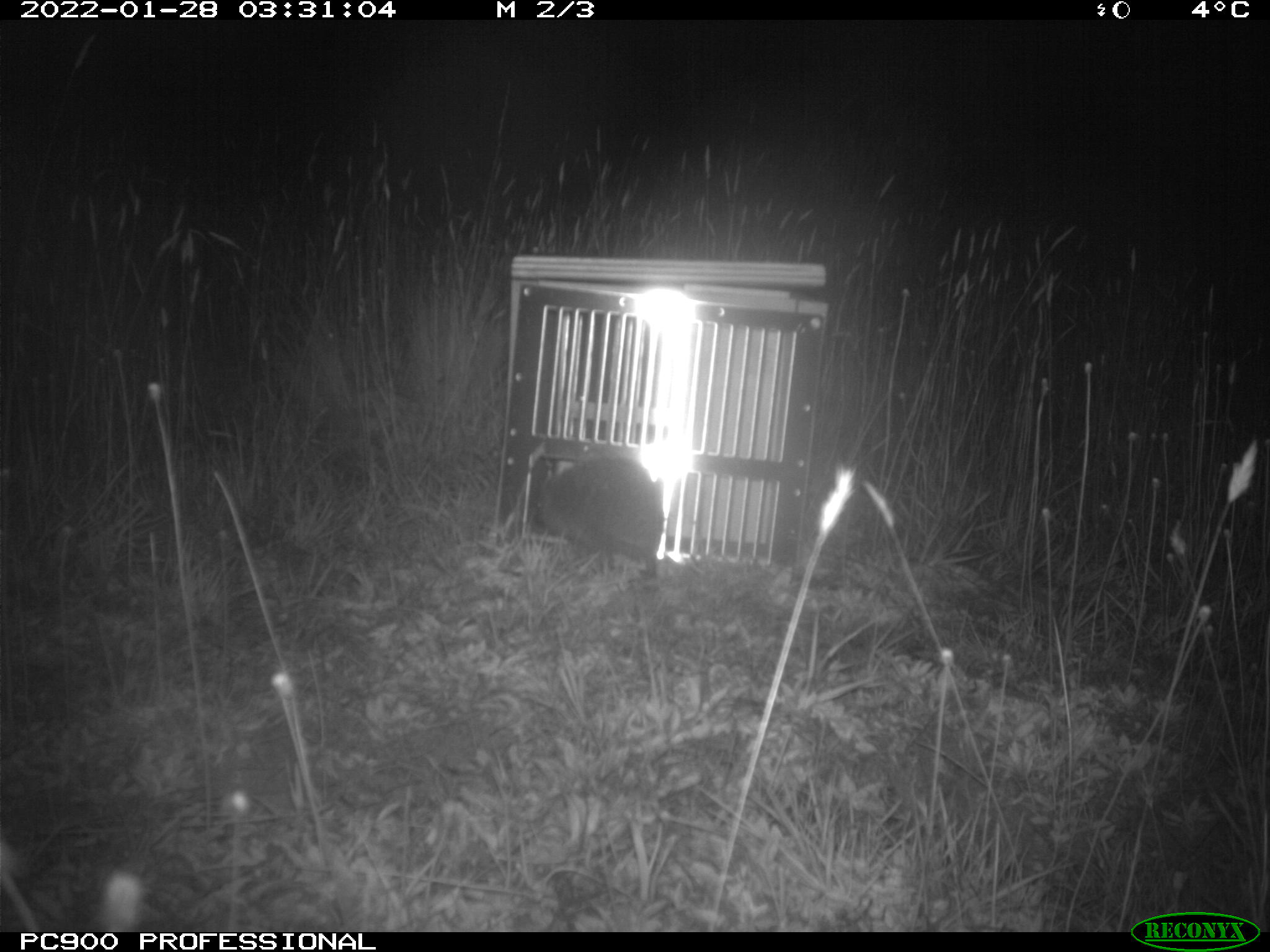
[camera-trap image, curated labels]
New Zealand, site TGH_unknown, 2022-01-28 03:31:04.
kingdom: Animalia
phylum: Chordata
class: Mammalia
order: Eulipotyphla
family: Erinaceidae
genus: Erinaceus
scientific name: Erinaceus europaeus europaeus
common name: european hedgehog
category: hedgehog